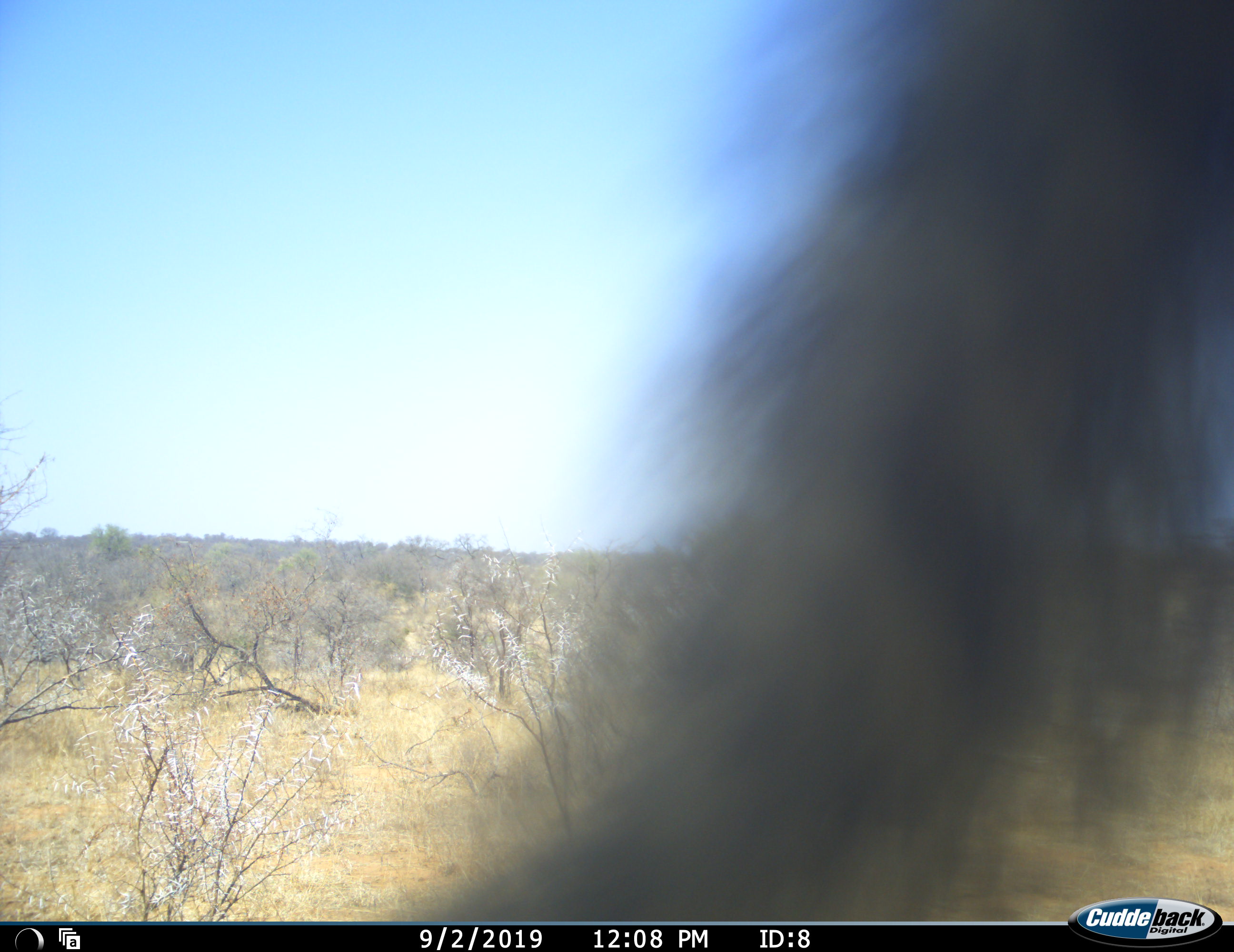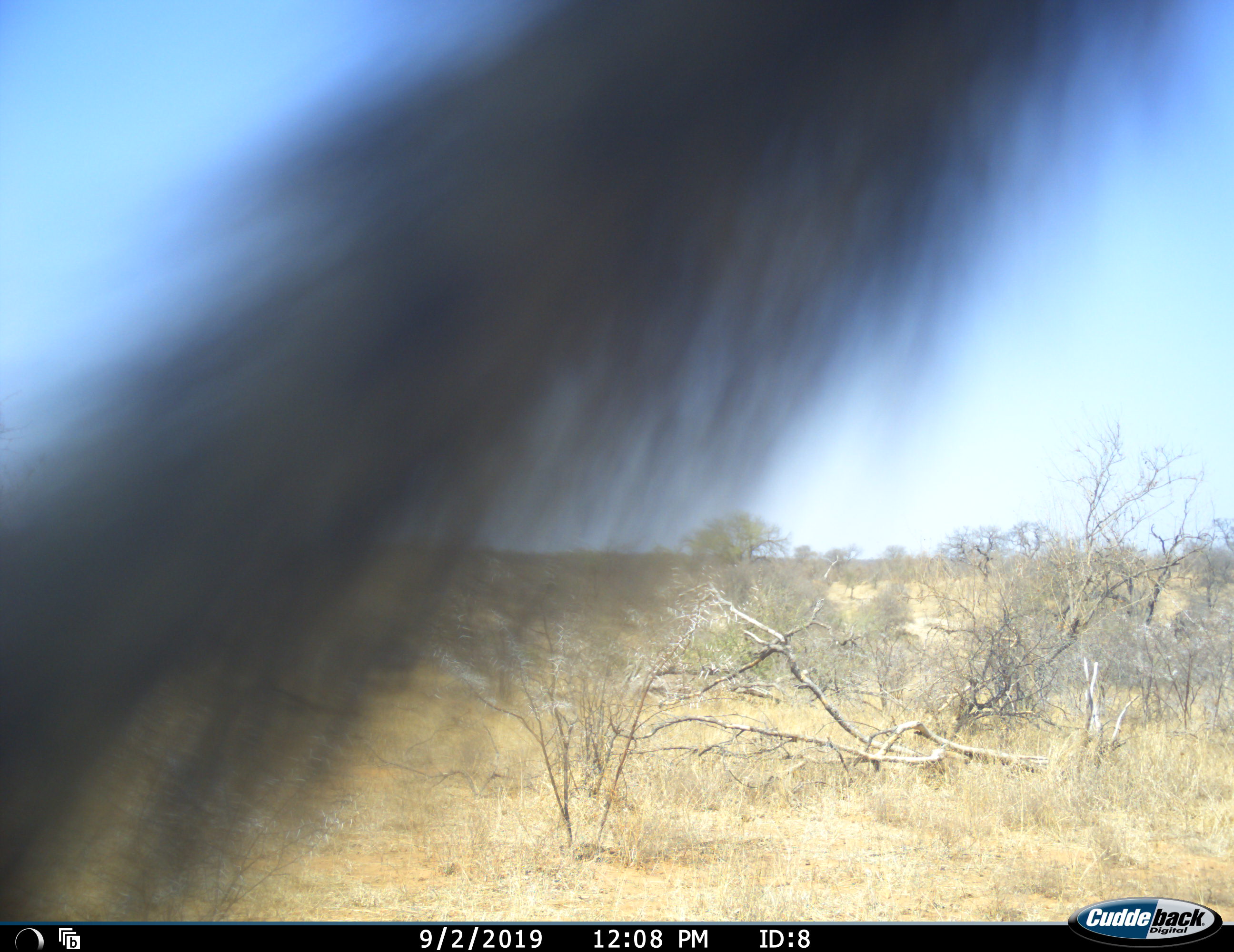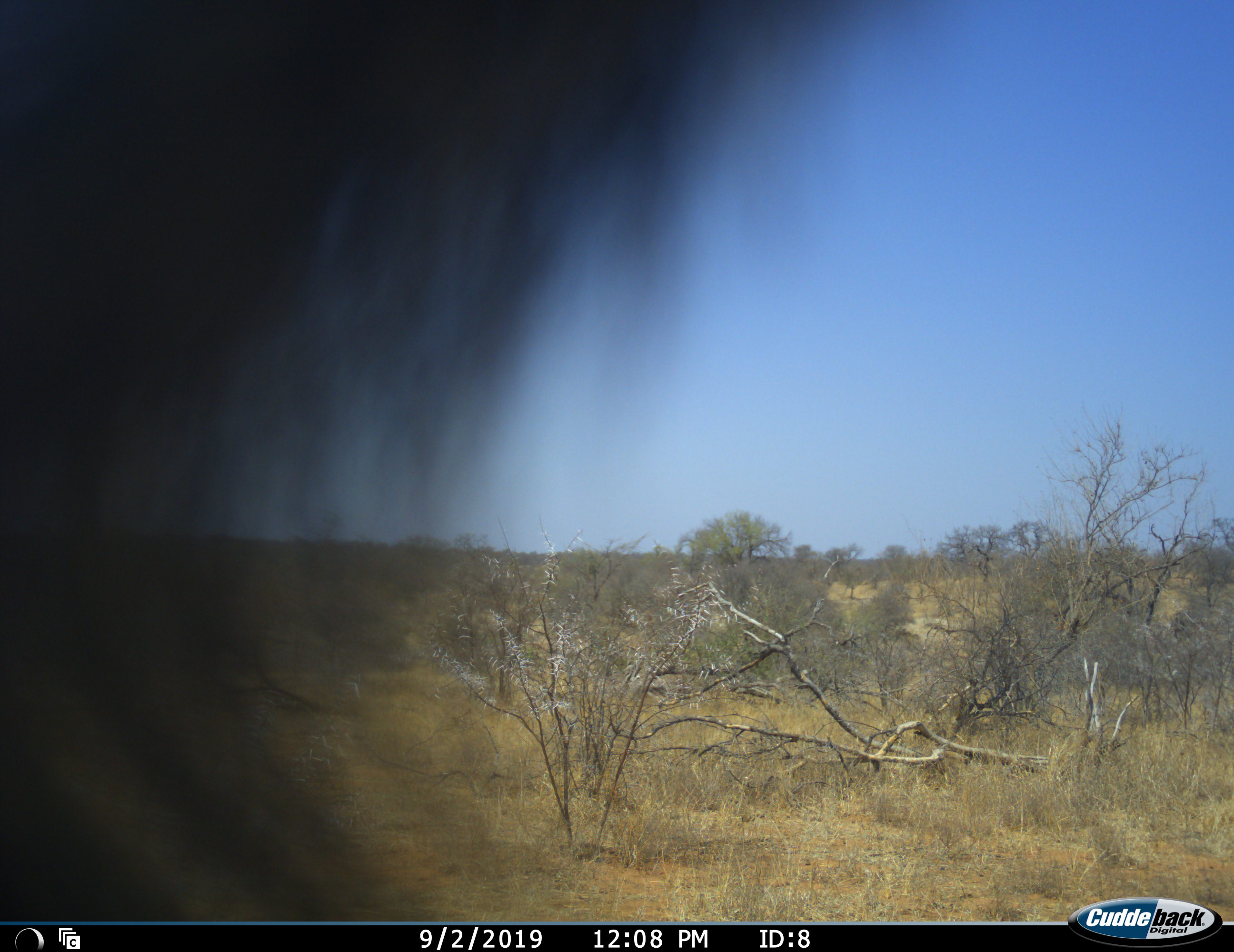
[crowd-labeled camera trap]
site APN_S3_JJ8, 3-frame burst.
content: unidentified animal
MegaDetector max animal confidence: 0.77